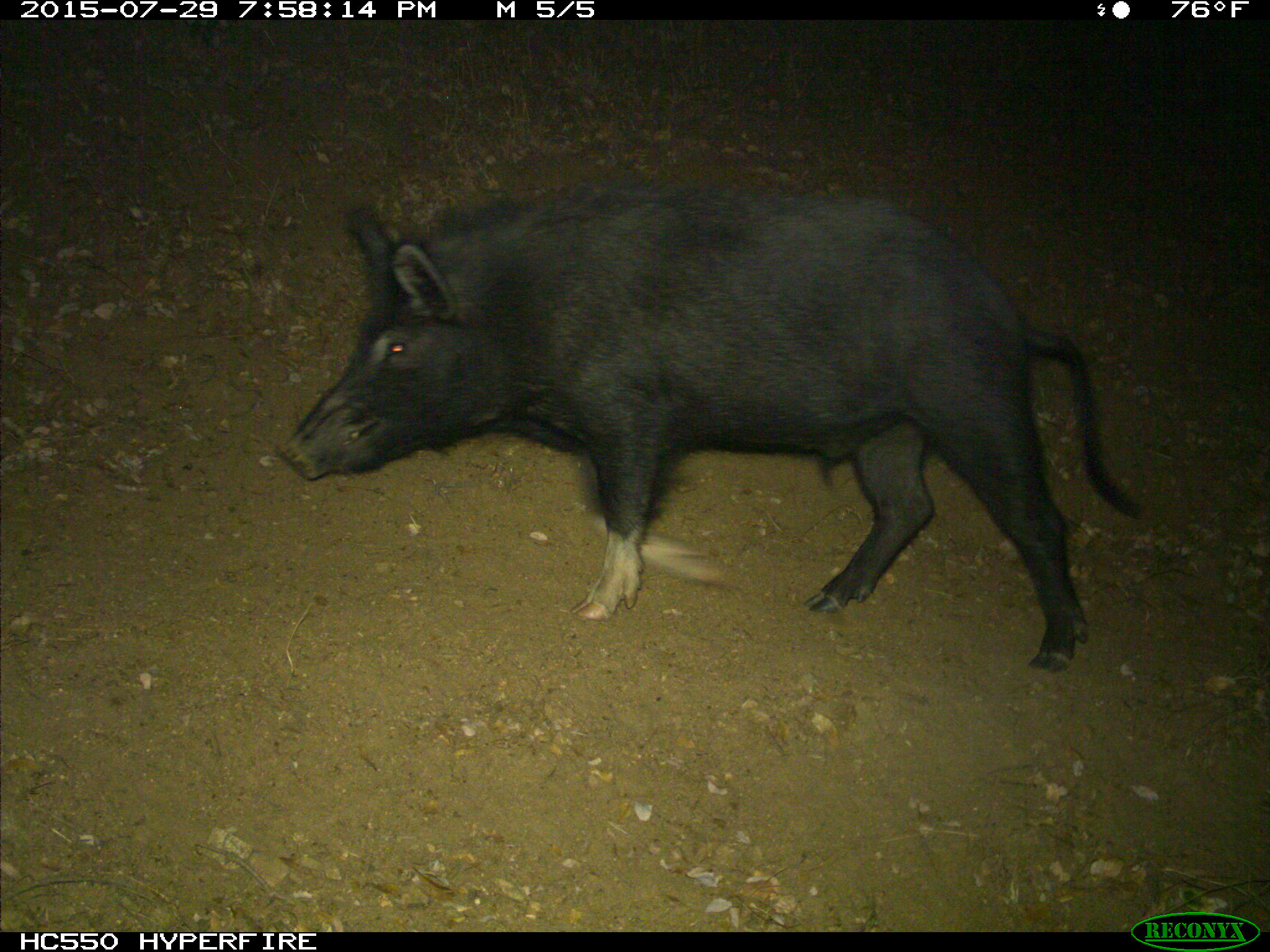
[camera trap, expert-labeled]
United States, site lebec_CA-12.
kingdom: Animalia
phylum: Chordata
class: Mammalia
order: Artiodactyla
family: Suidae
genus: Sus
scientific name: Sus scrofa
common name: wild boar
Sus scrofa (wild boar).